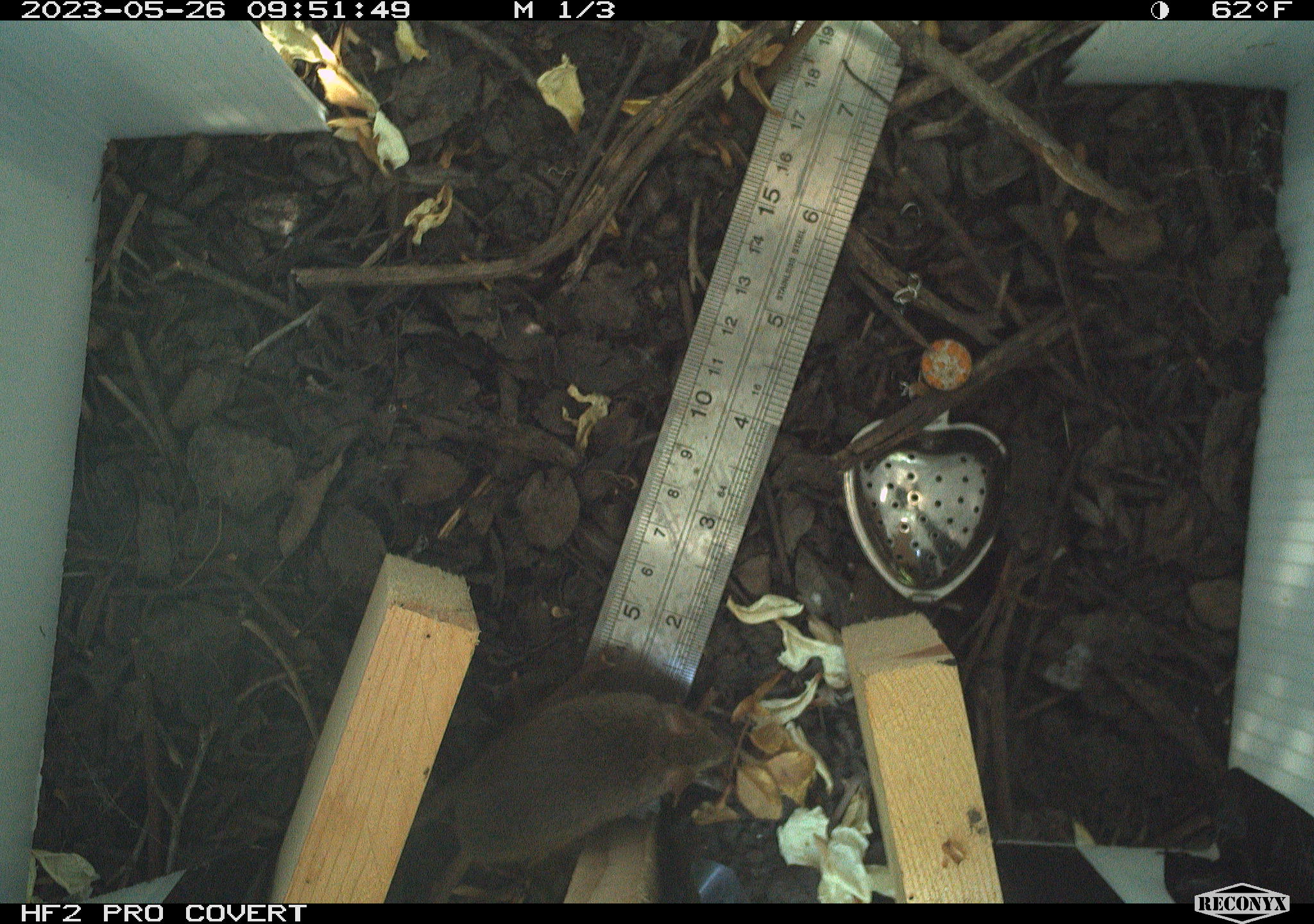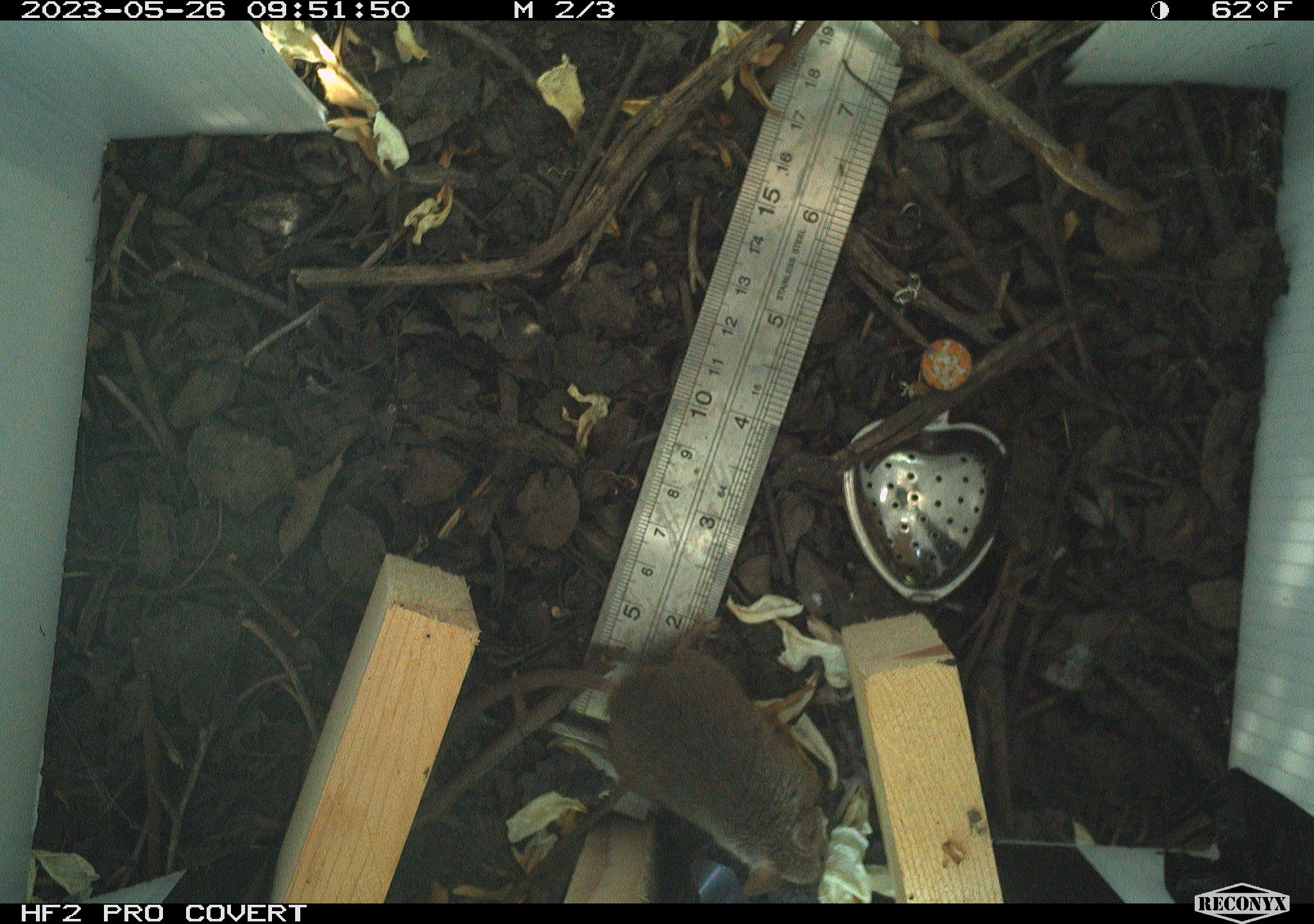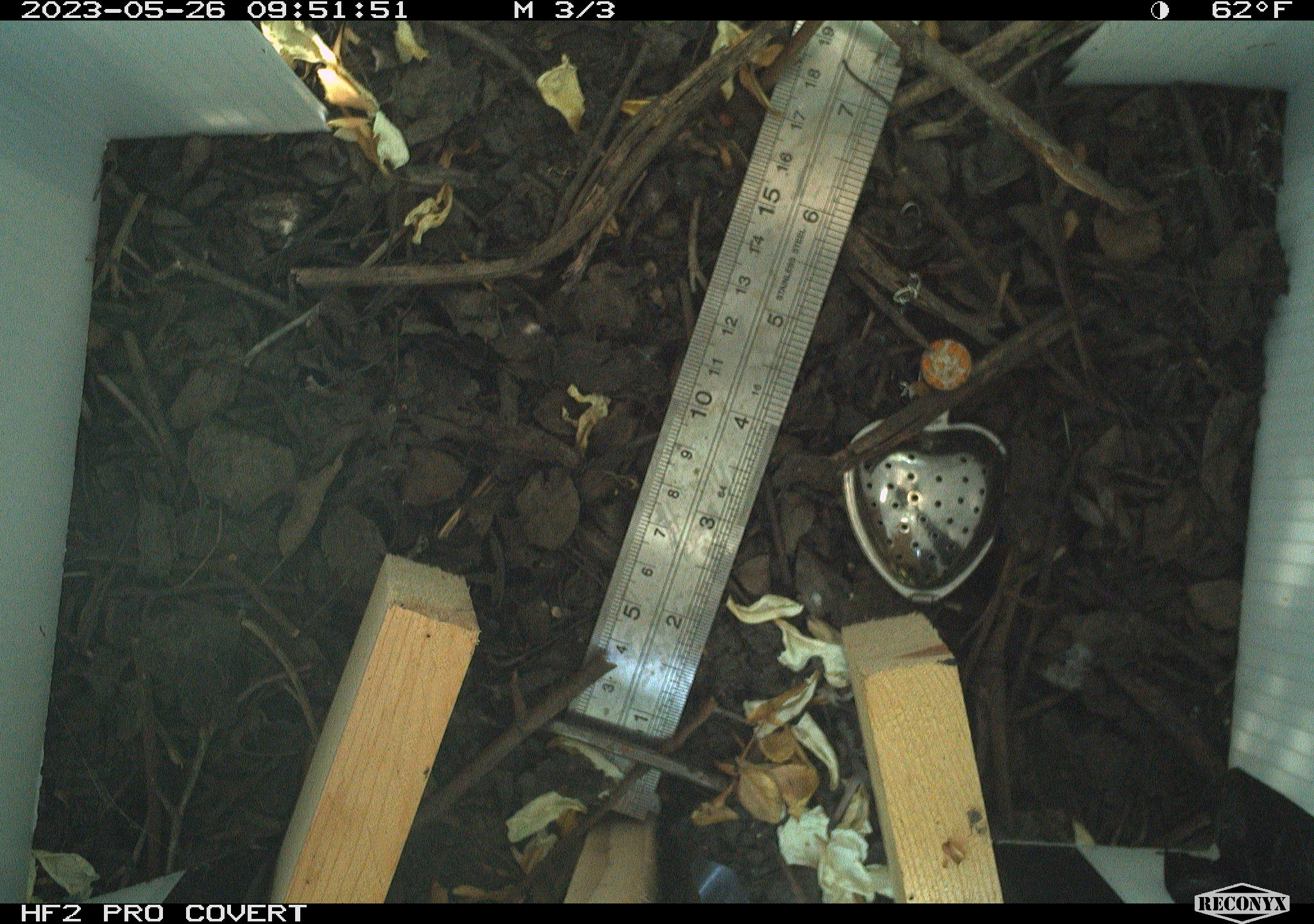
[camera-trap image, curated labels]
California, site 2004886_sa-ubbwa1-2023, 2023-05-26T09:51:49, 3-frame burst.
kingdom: Animalia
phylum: Chordata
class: Mammalia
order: Rodentia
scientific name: Rodentia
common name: mouse species